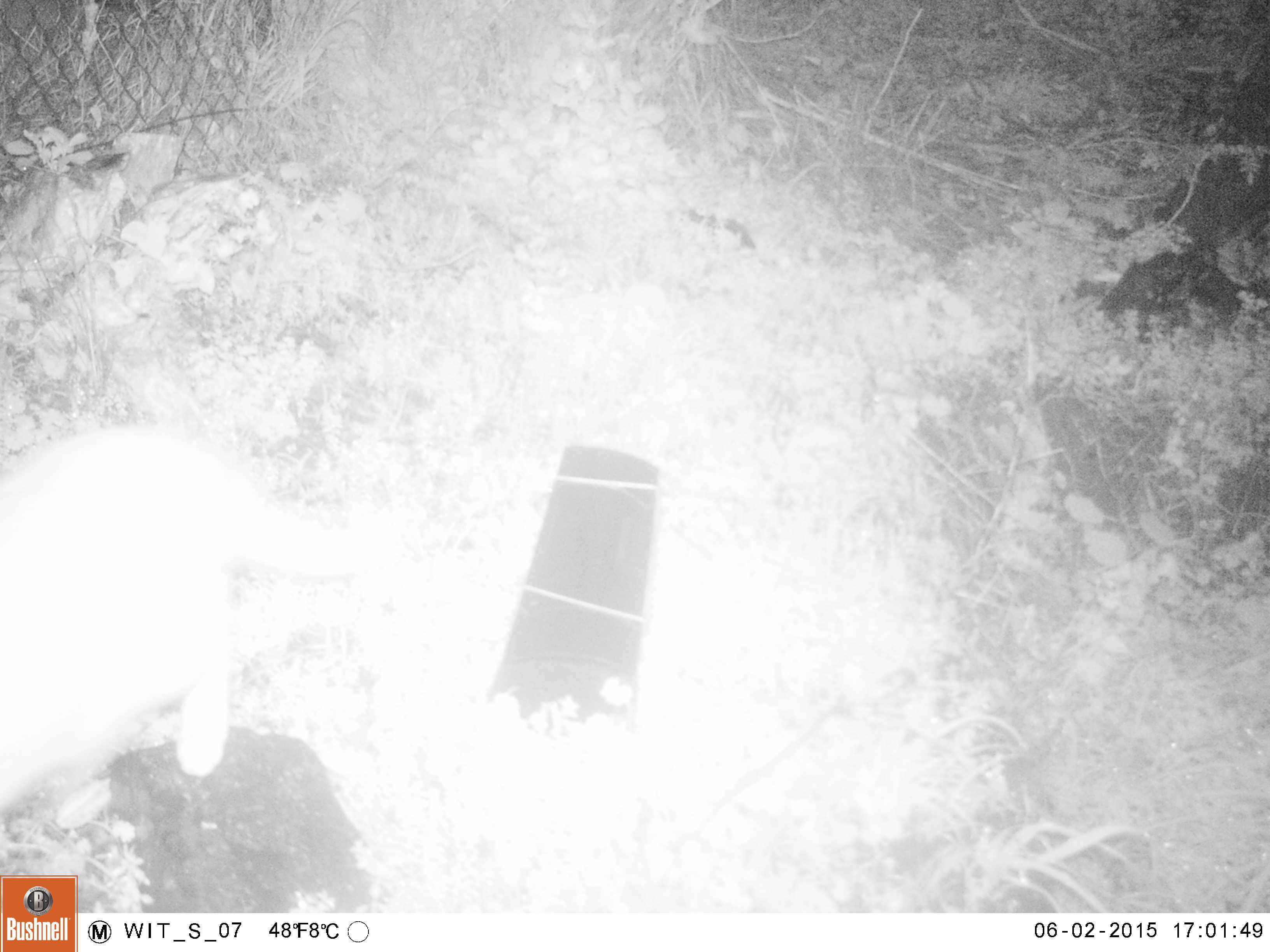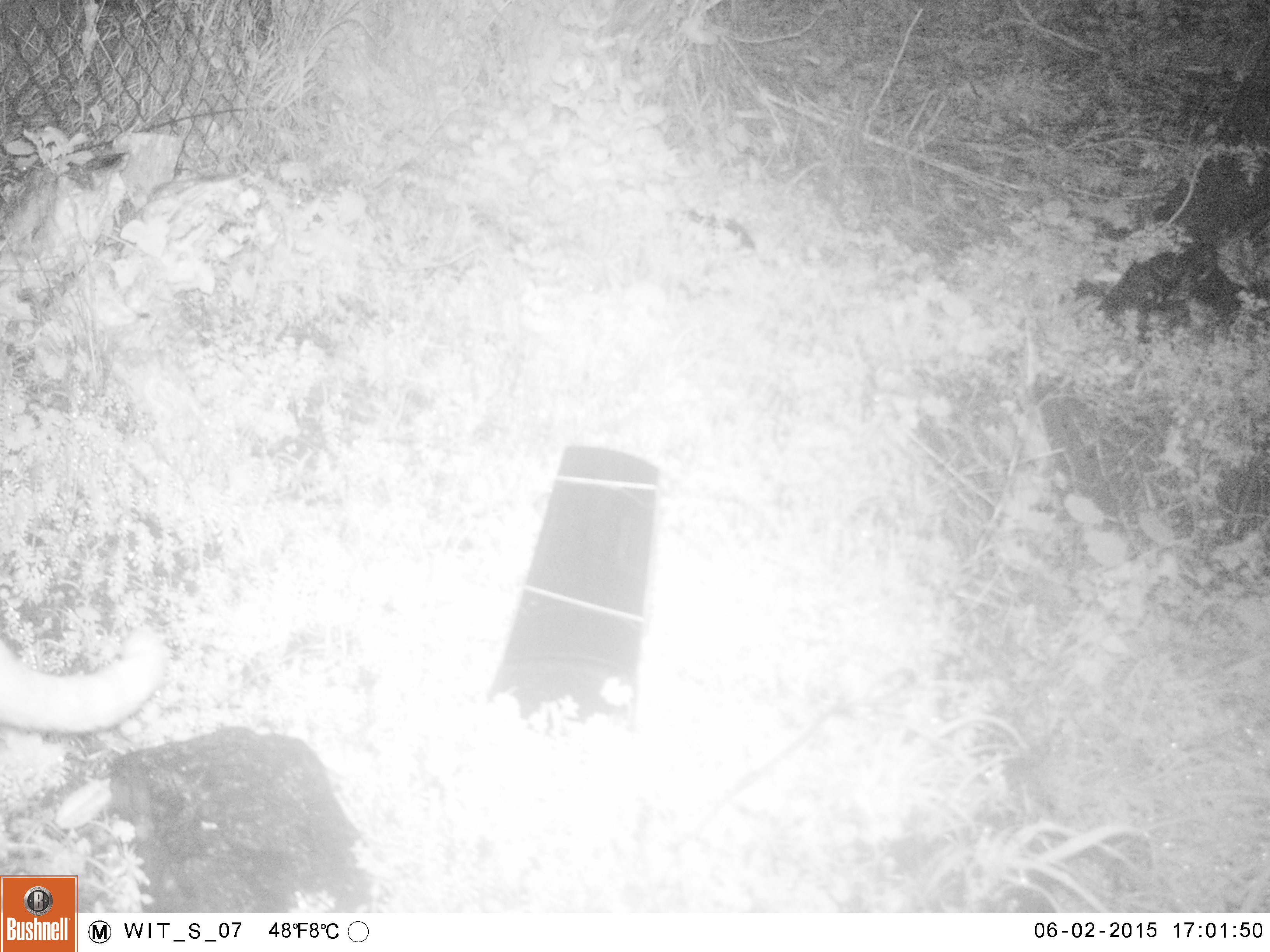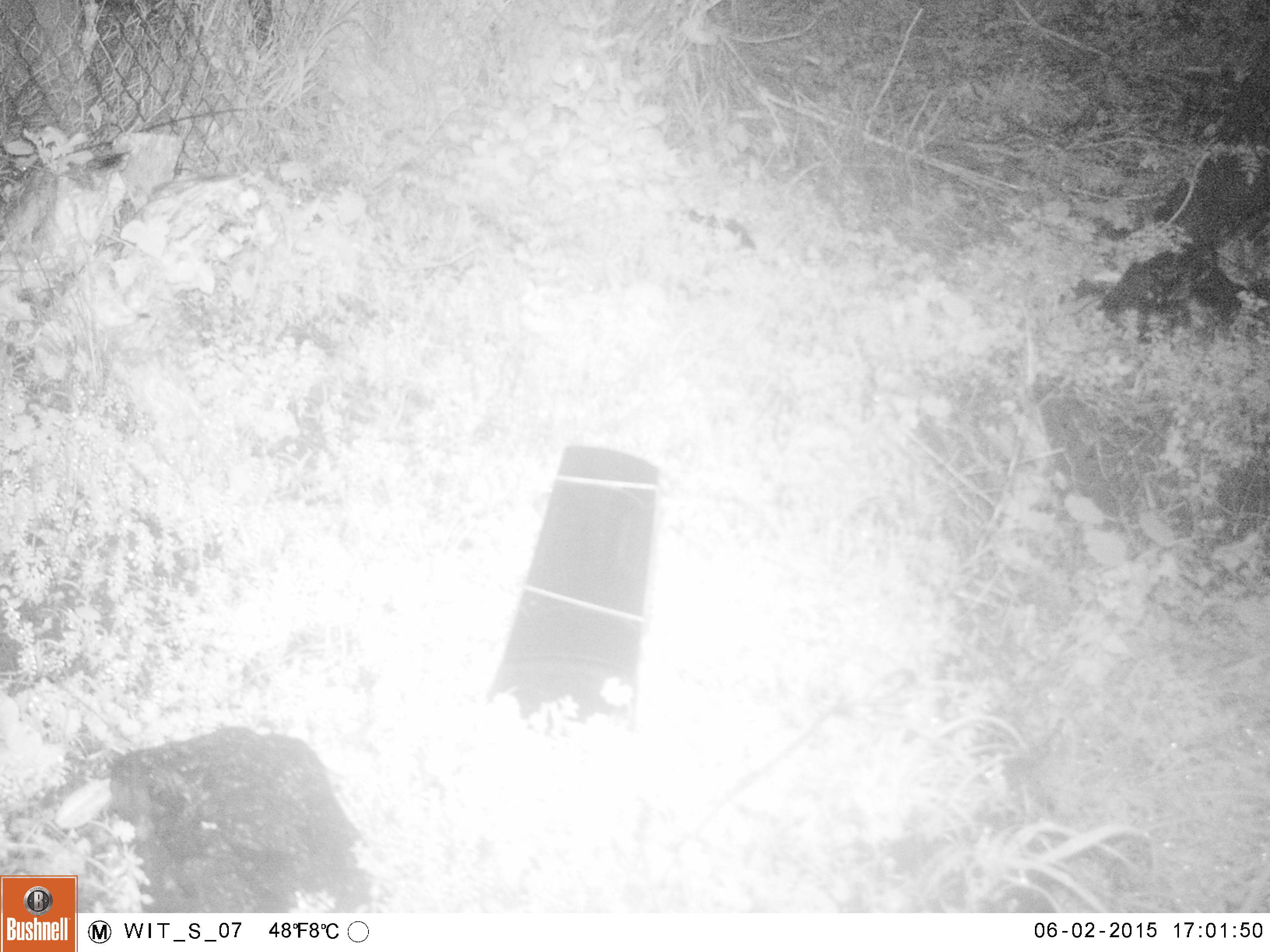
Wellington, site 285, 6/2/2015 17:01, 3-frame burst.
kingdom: Animalia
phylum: Chordata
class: Mammalia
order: Carnivora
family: Felidae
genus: Felis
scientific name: Felis catus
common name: cat